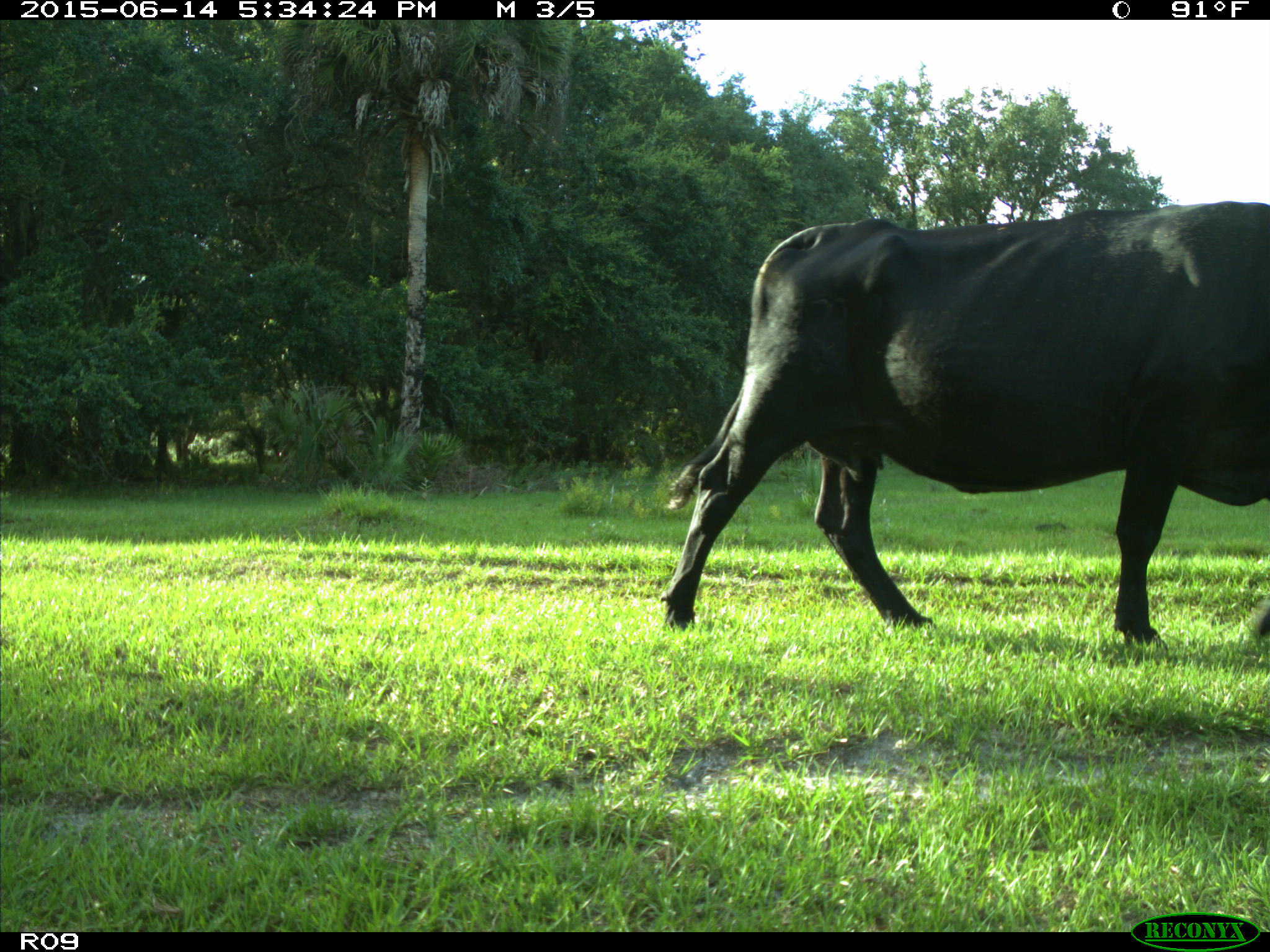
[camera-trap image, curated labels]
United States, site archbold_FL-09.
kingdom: Animalia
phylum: Chordata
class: Mammalia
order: Artiodactyla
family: Bovidae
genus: Bos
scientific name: Bos taurus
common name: domestic cow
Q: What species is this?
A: Bos taurus (domestic cow).